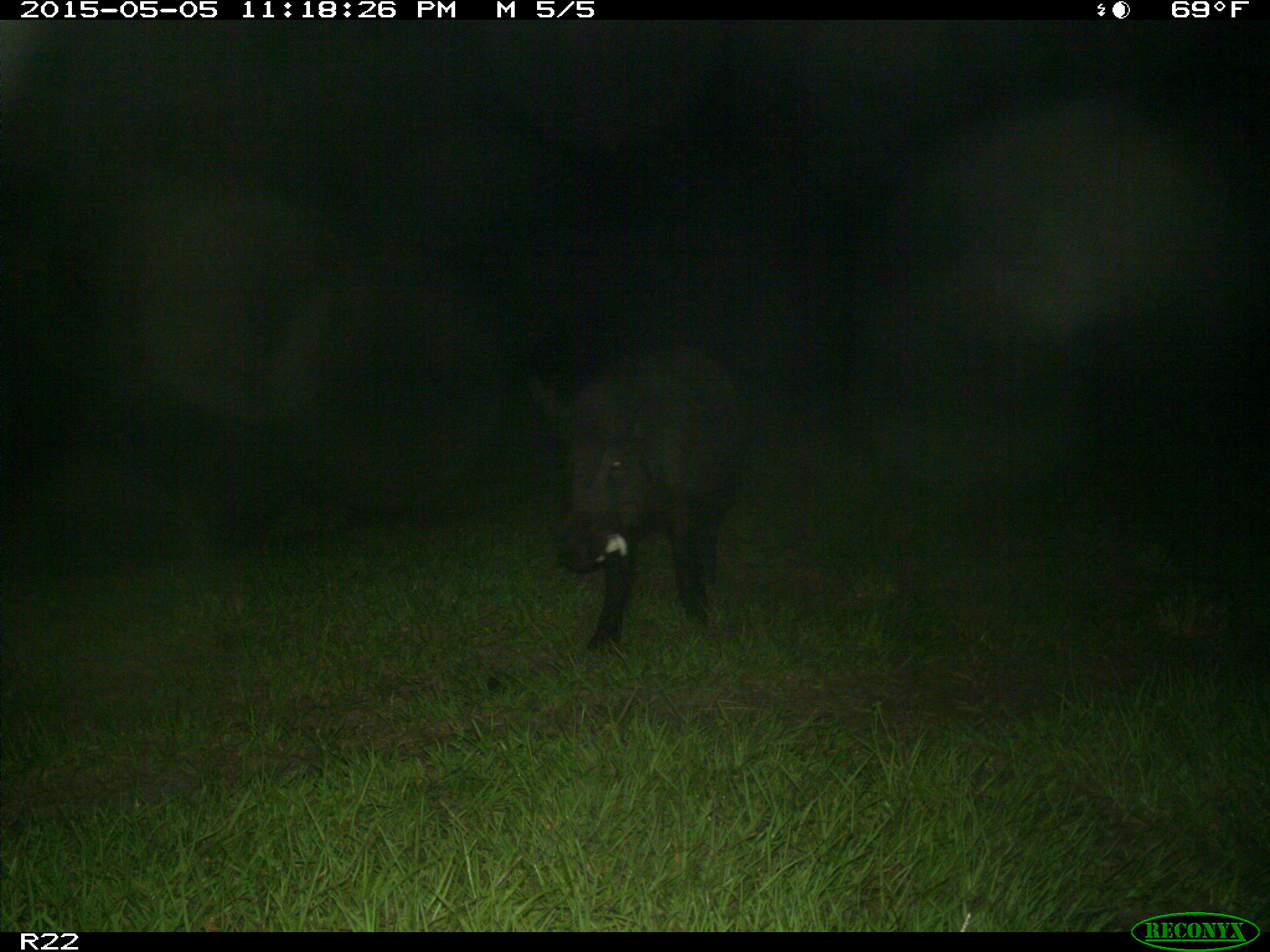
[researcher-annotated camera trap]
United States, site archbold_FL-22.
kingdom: Animalia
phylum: Chordata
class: Mammalia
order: Artiodactyla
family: Suidae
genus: Sus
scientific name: Sus scrofa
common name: wild boar